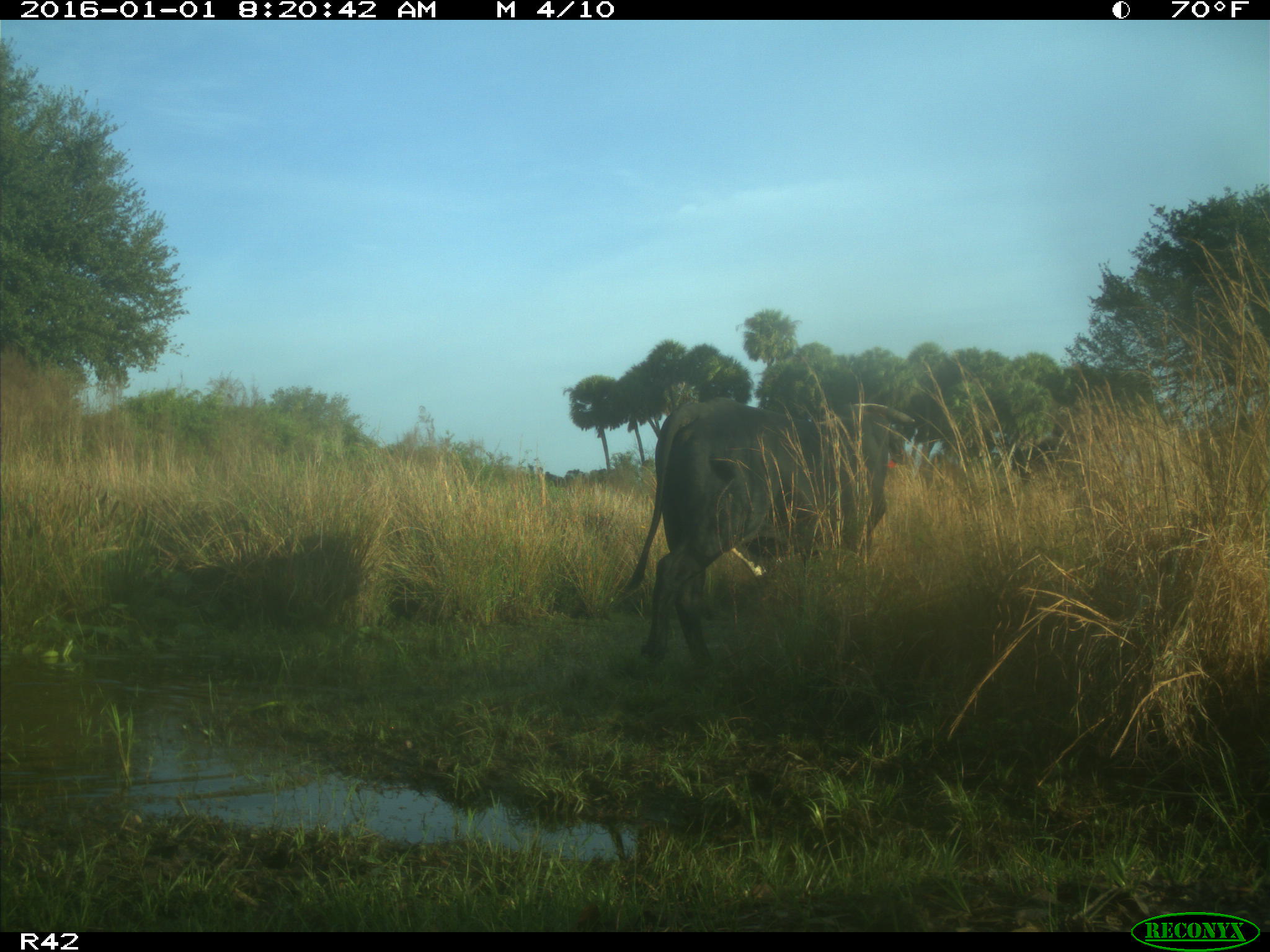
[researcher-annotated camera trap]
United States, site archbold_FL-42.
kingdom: Animalia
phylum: Chordata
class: Mammalia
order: Artiodactyla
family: Bovidae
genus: Bos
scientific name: Bos taurus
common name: domestic cow